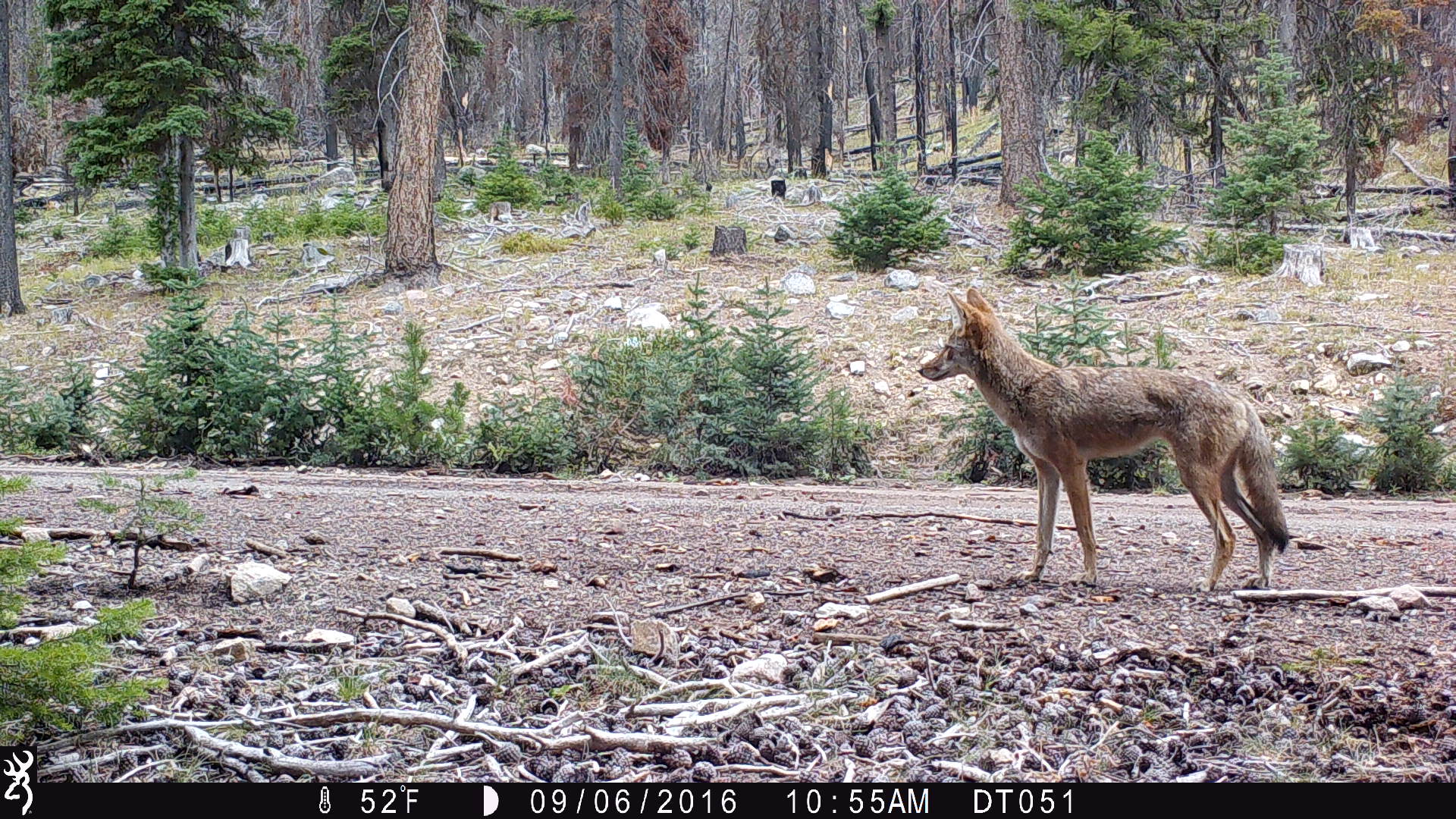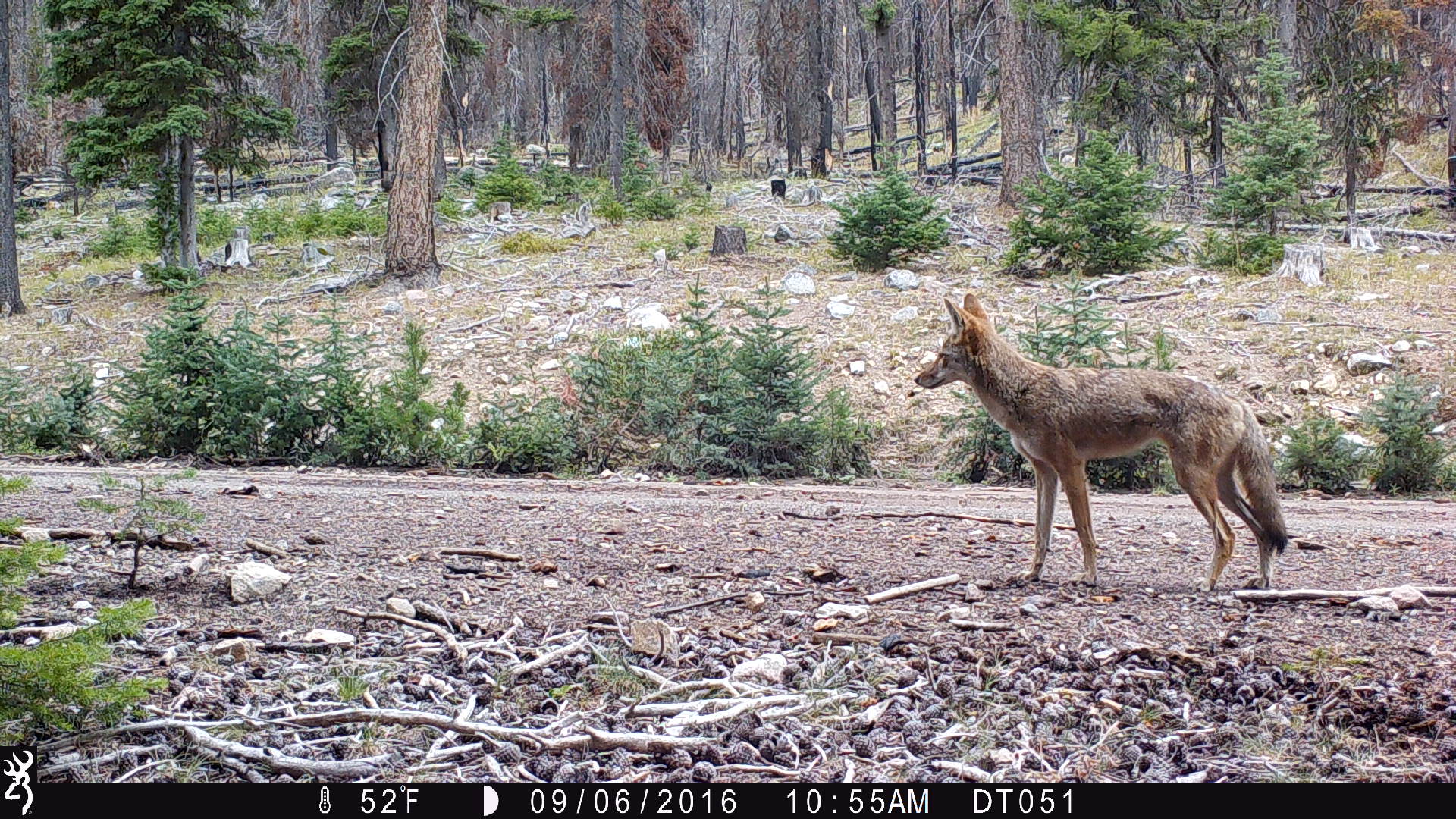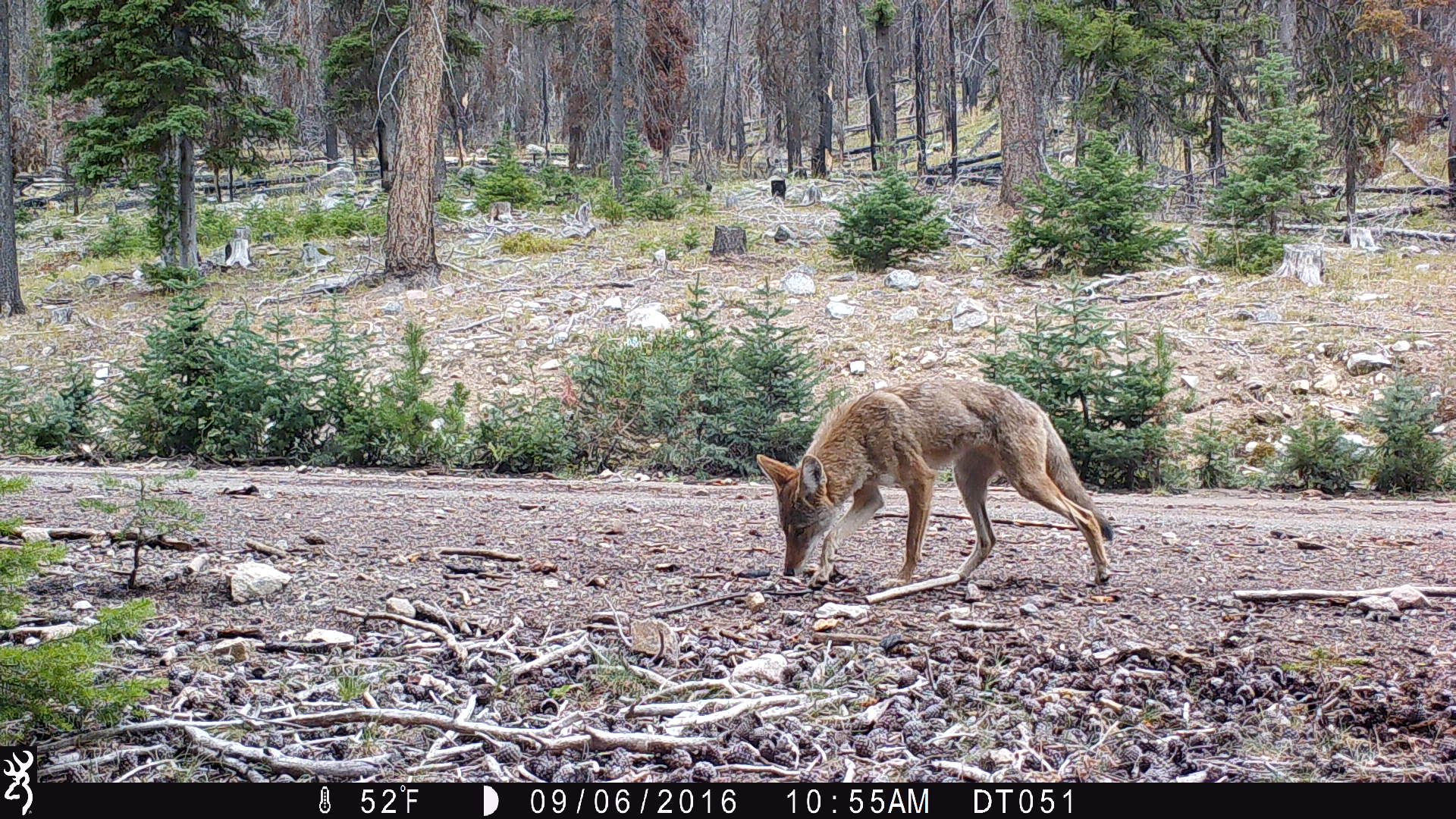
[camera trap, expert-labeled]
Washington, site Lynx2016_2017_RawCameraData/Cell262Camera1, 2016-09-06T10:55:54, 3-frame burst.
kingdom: Animalia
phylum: Chordata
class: Mammalia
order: Carnivora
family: Canidae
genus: Canis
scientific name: Canis latrans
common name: coyote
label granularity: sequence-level